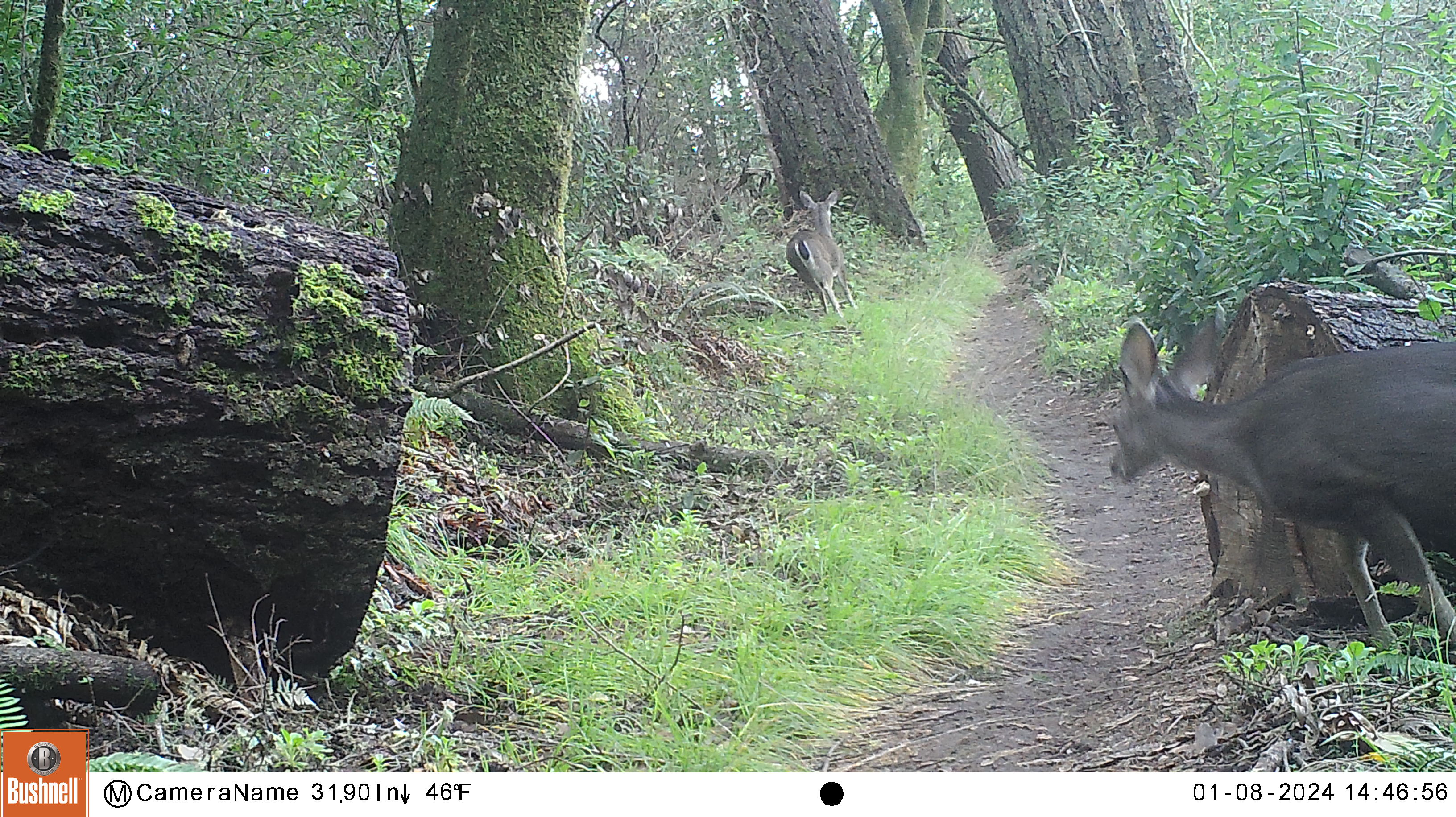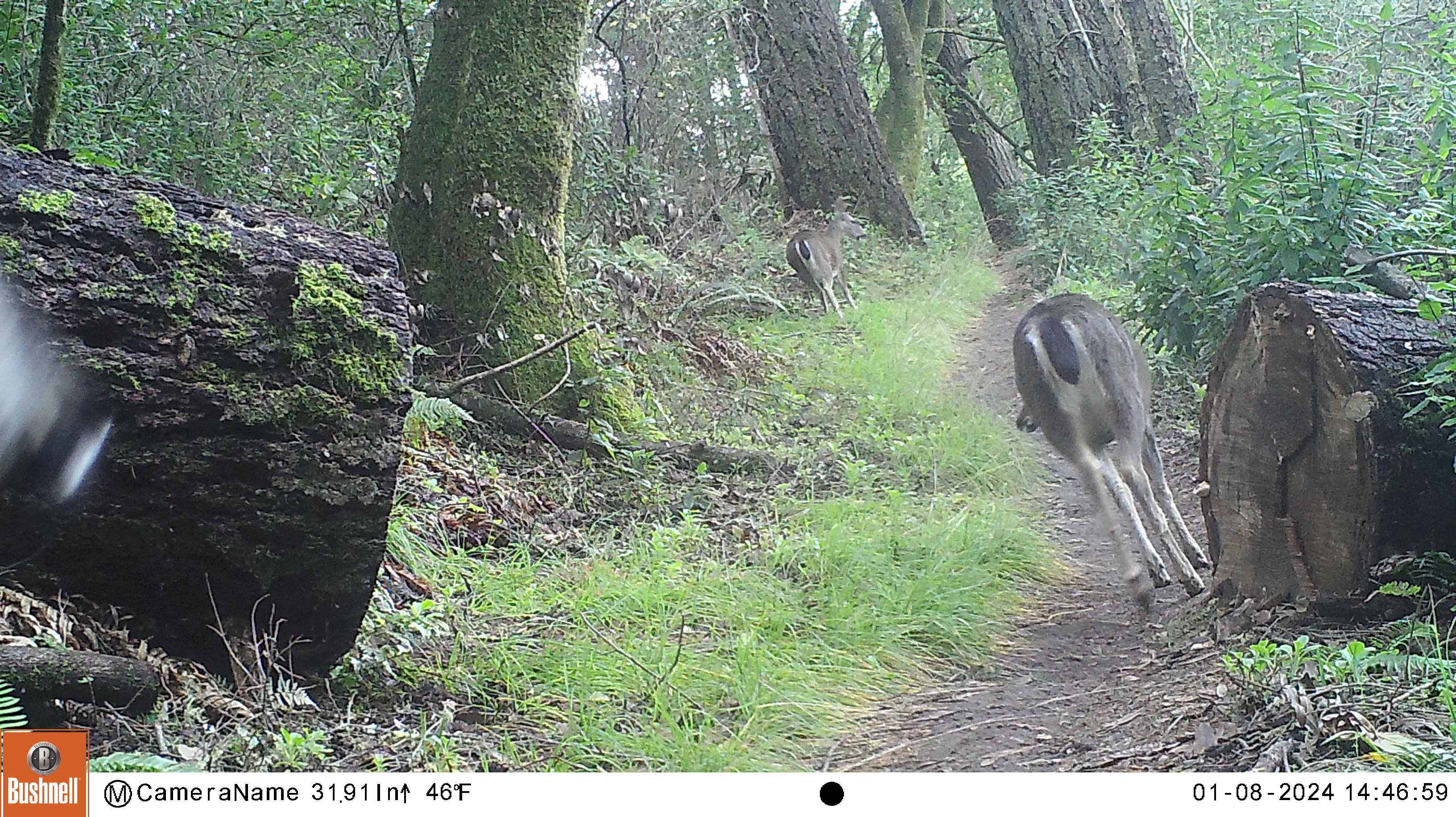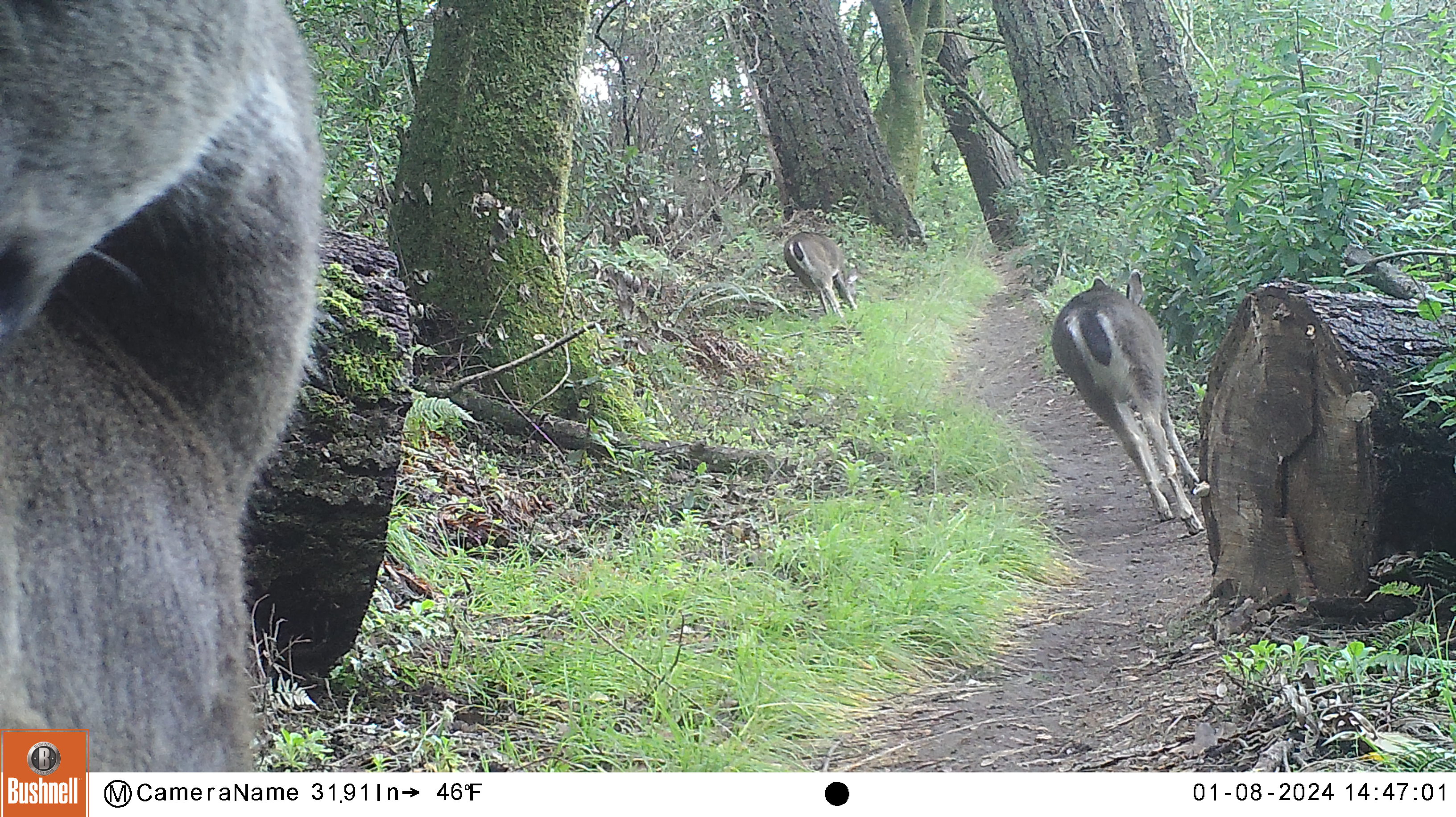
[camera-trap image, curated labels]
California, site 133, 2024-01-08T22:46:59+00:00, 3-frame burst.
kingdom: Animalia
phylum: Chordata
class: Mammalia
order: Artiodactyla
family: Cervidae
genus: Odocoileus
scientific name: Odocoileus hemionus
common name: mule deer